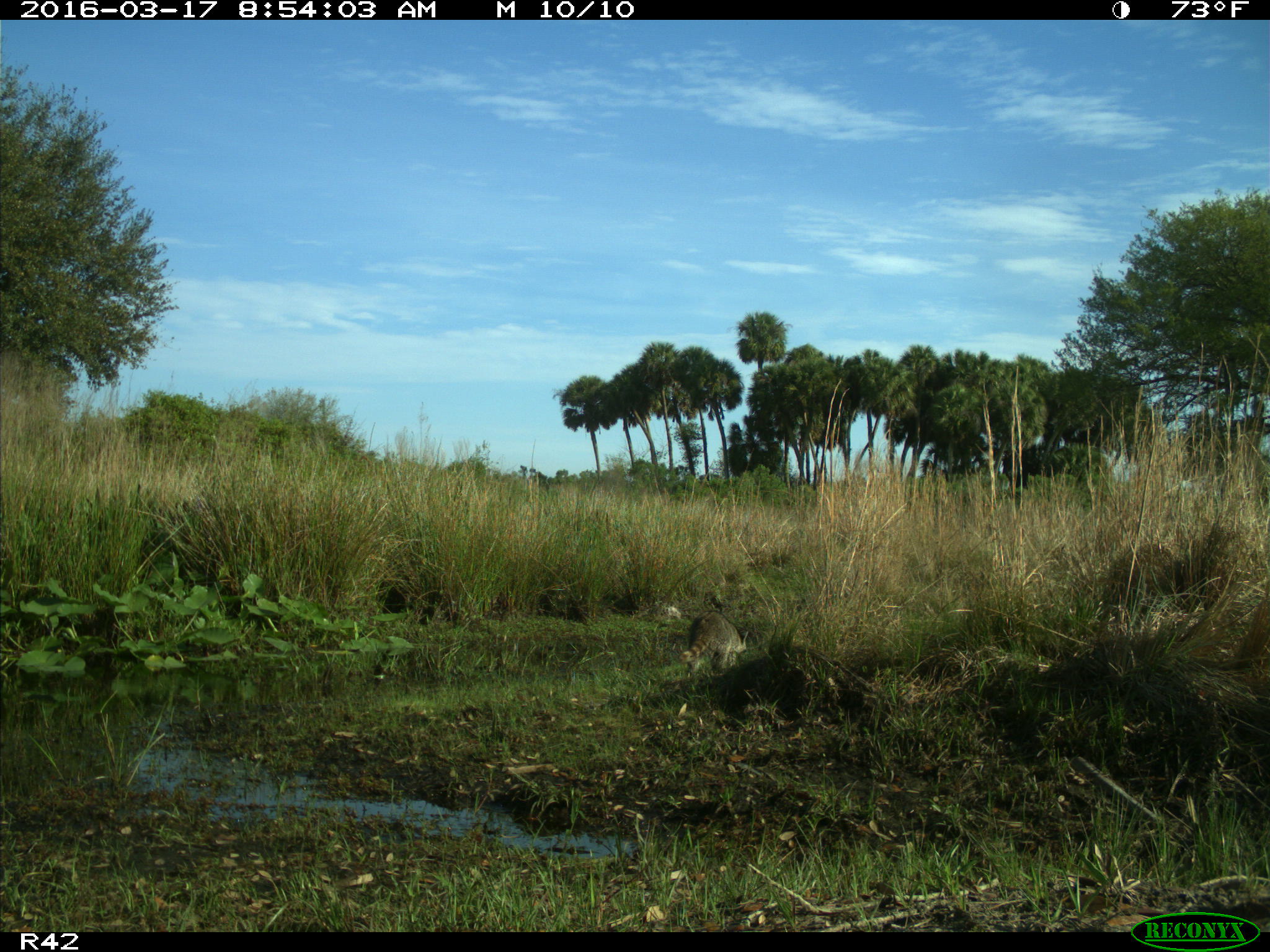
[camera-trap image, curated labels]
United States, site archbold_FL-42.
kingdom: Animalia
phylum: Chordata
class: Mammalia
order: Carnivora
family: Procyonidae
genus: Procyon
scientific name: Procyon lotor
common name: common raccoon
Procyon lotor (common raccoon).